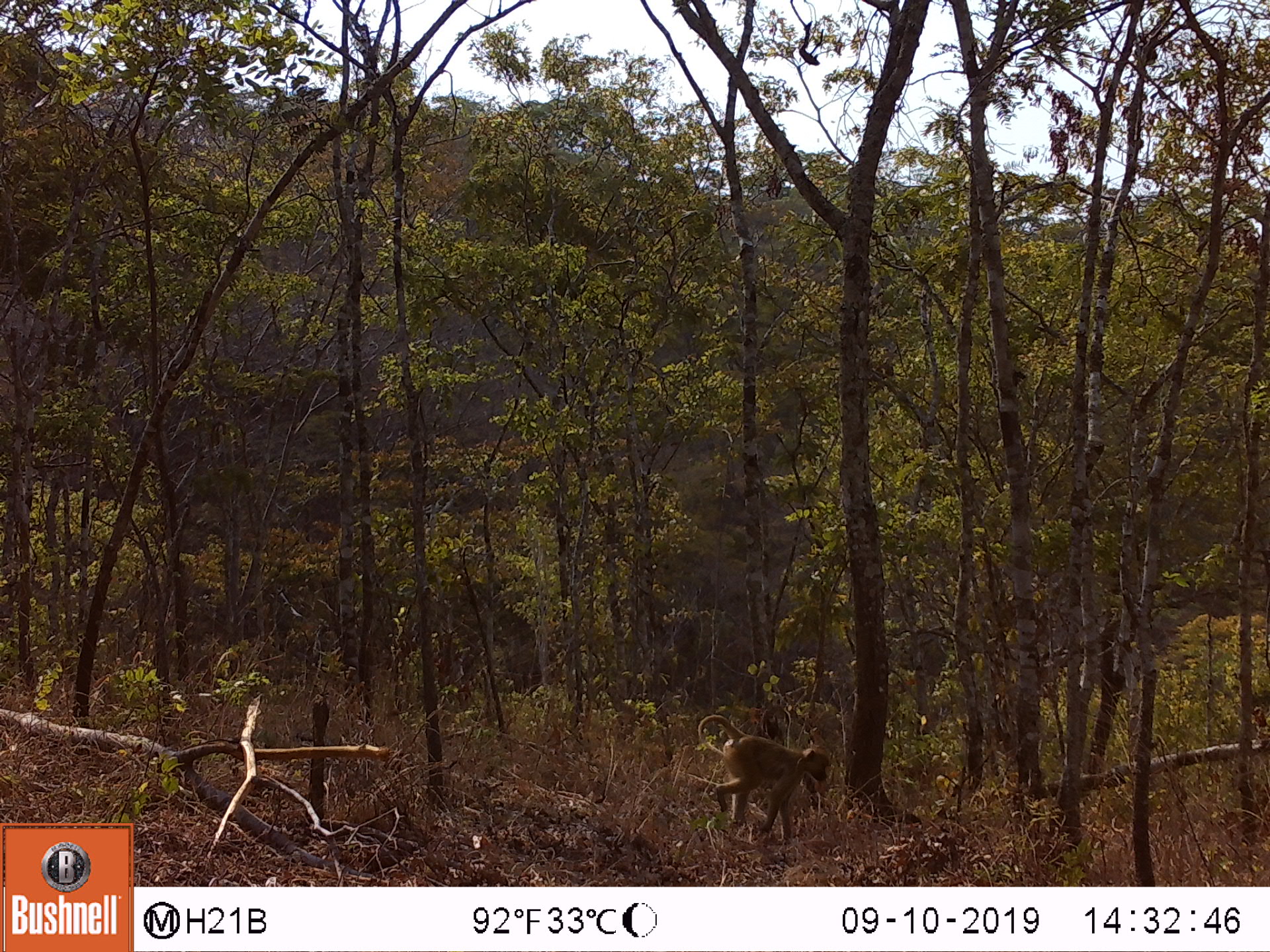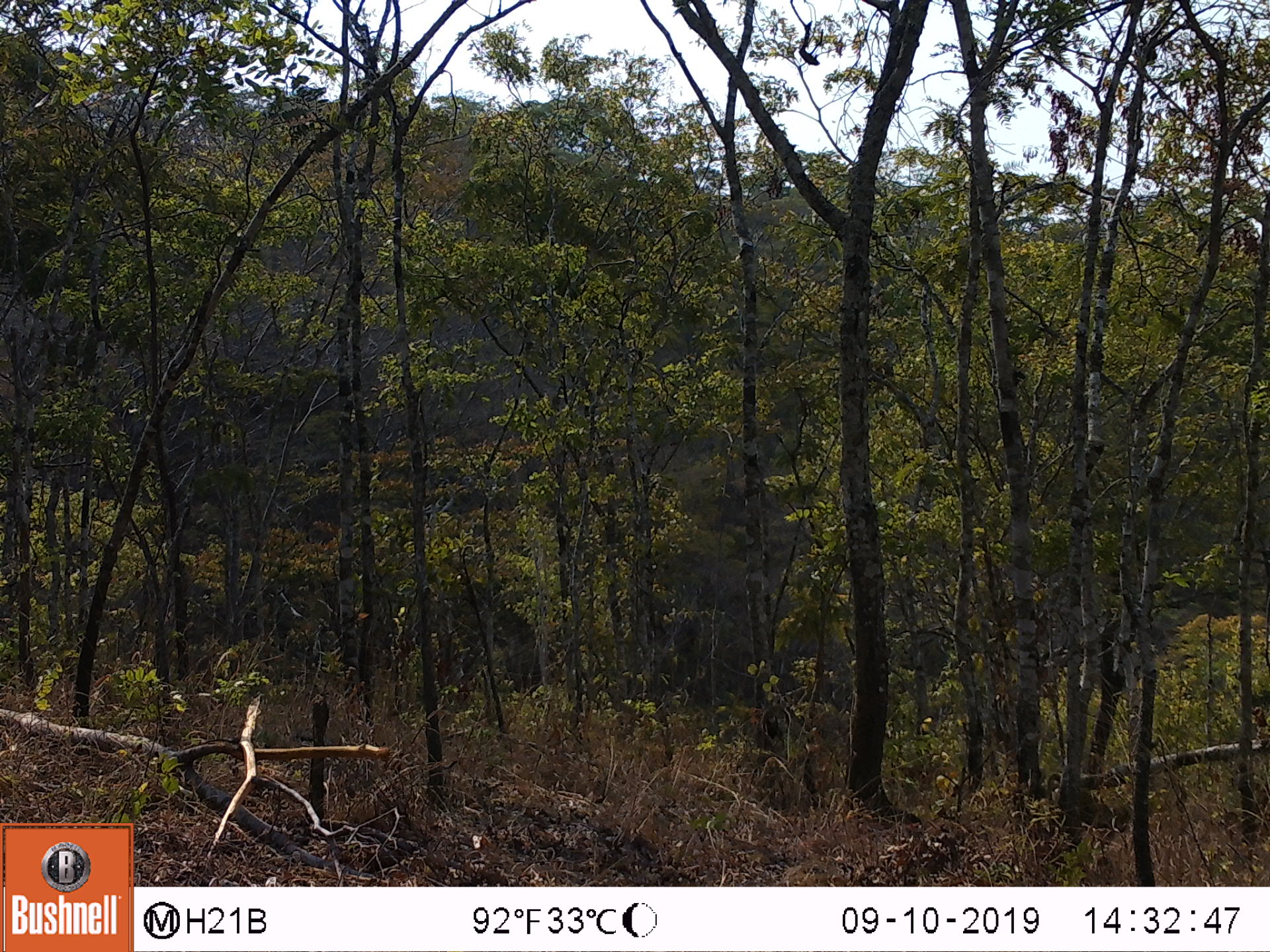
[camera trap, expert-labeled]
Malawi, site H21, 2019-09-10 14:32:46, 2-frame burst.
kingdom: Animalia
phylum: Chordata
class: Mammalia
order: Primates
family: Cercopithecidae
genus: Papio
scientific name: Papio cynocephalus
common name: yellow baboon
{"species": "yellow baboon (Papio cynocephalus)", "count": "1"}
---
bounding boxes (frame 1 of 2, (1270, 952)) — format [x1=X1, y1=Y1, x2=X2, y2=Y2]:
yellow baboon: [x1=691, y1=708, x2=831, y2=846]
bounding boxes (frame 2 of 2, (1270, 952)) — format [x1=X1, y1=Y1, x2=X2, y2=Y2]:
yellow baboon: [x1=1047, y1=772, x2=1130, y2=845]